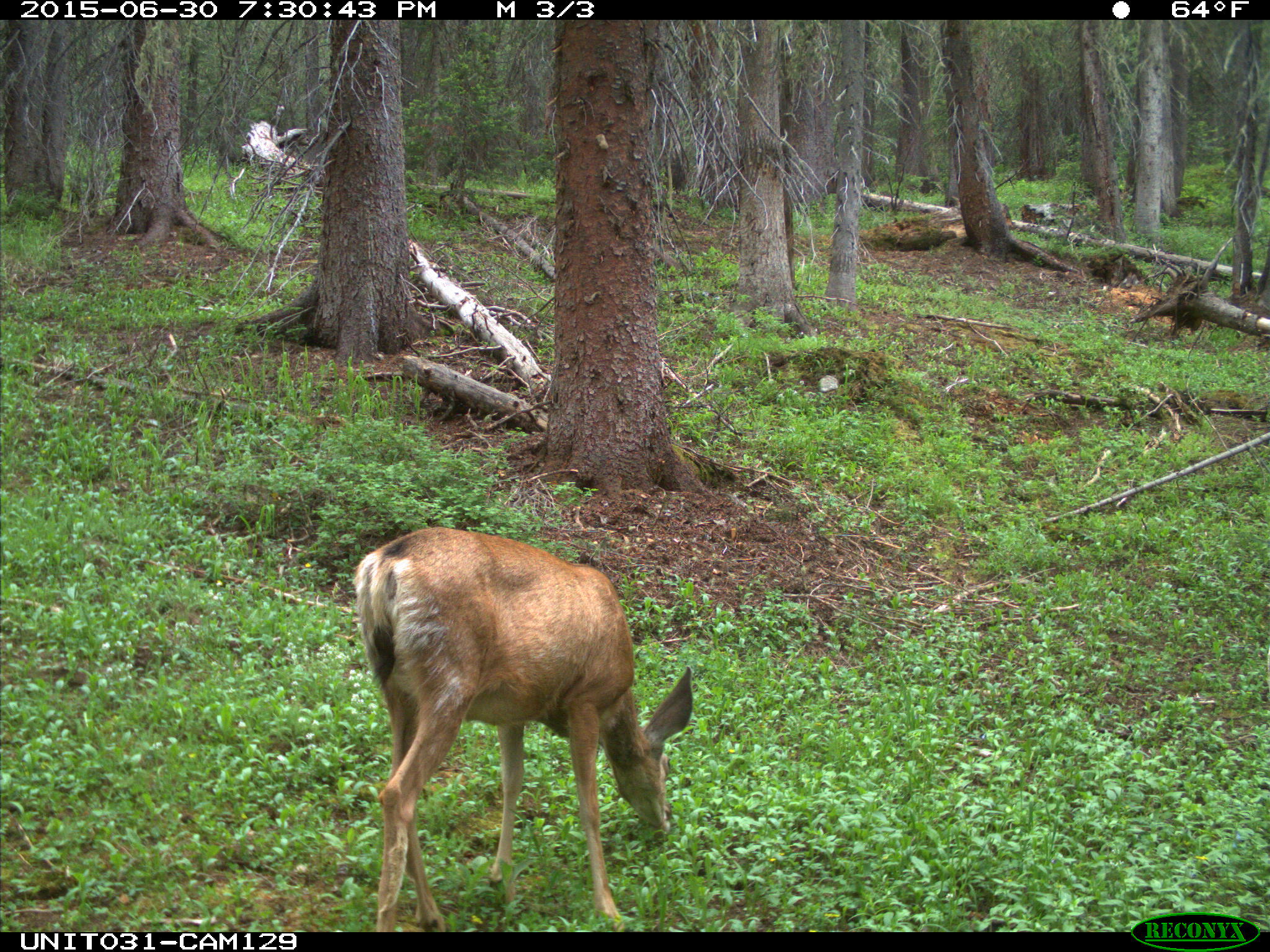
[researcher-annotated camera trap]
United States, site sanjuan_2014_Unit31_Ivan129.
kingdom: Animalia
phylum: Chordata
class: Mammalia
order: Artiodactyla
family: Cervidae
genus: Odocoileus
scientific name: Odocoileus hemionus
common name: mule deer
Odocoileus hemionus (mule deer).